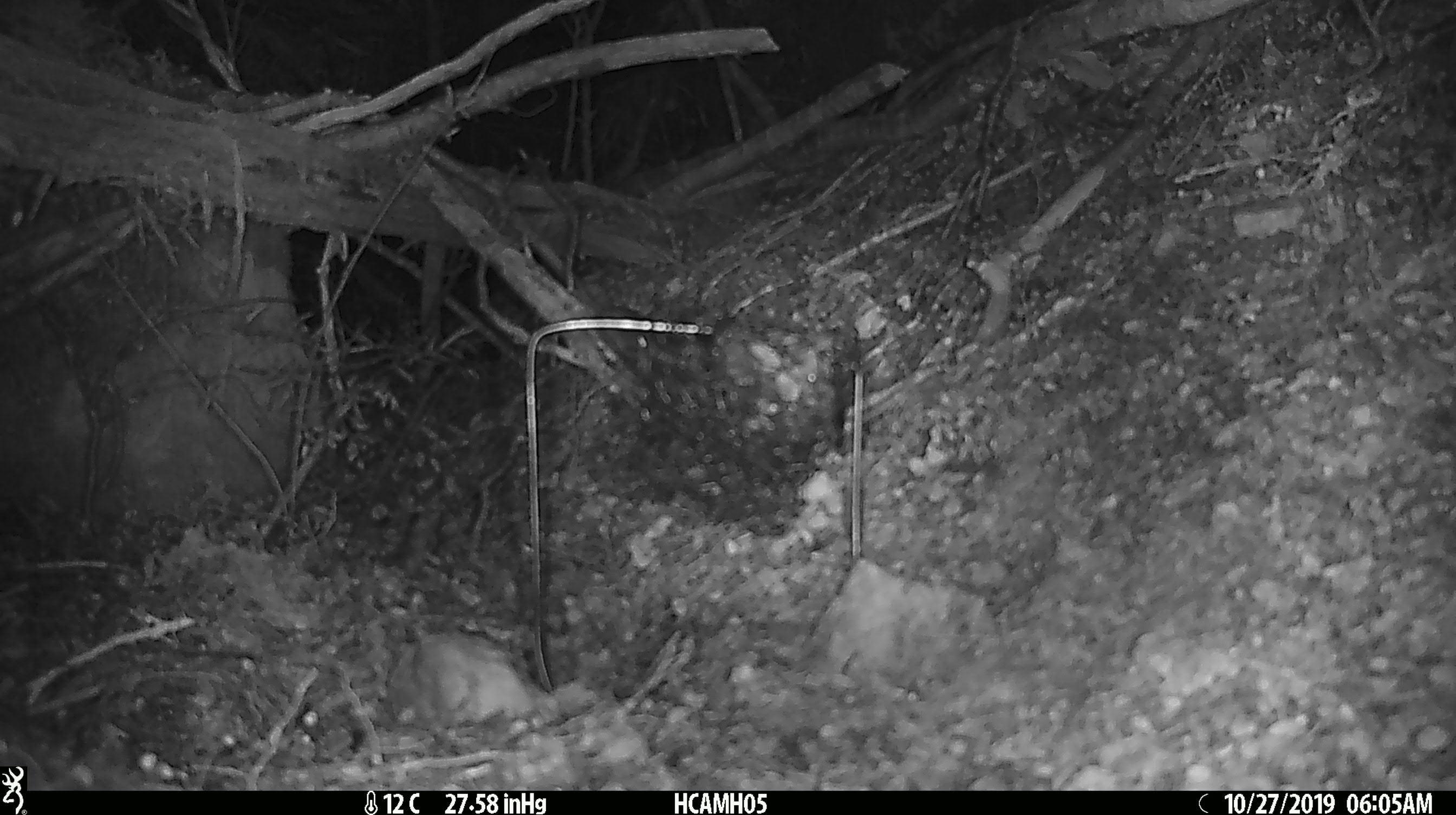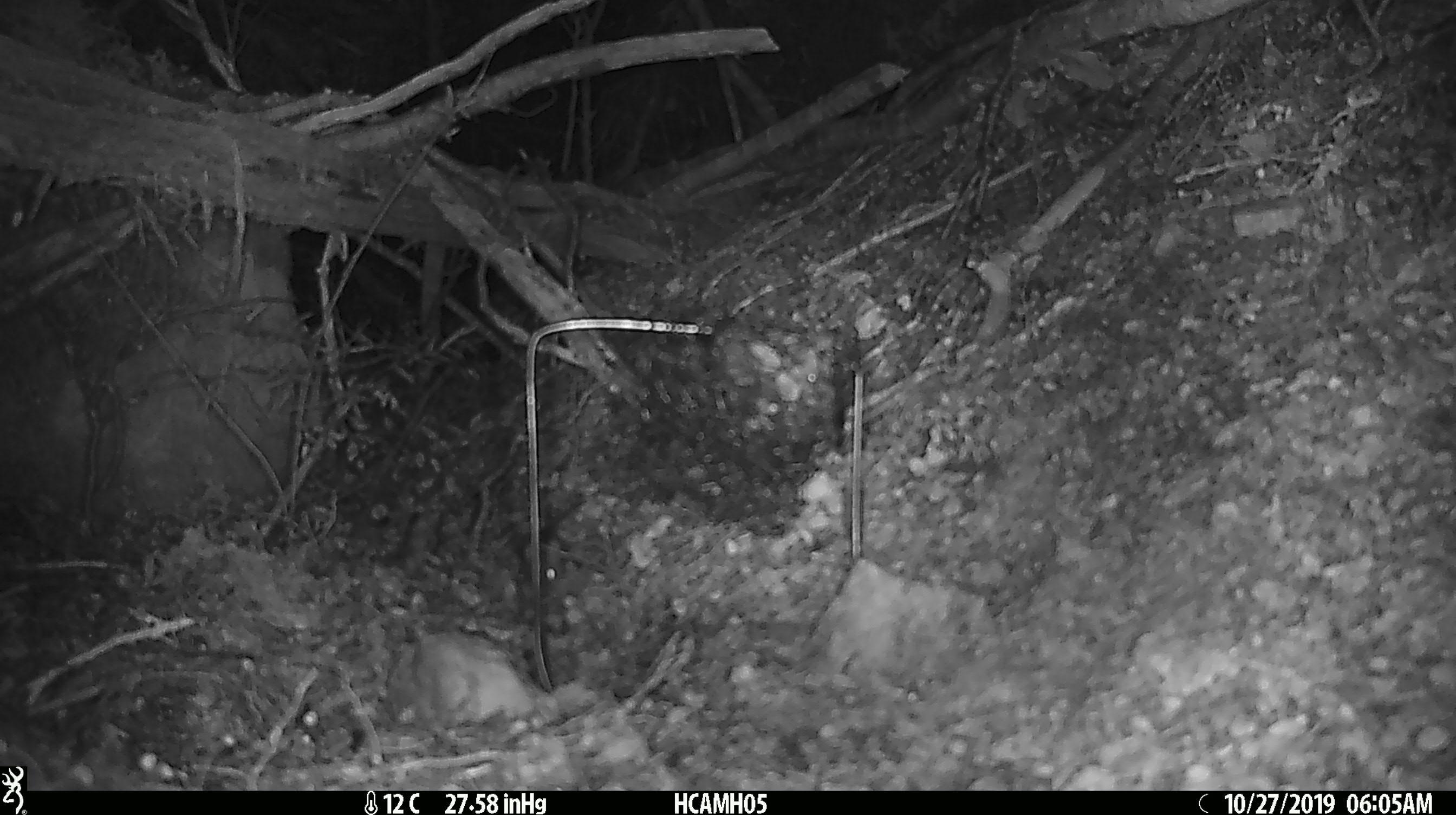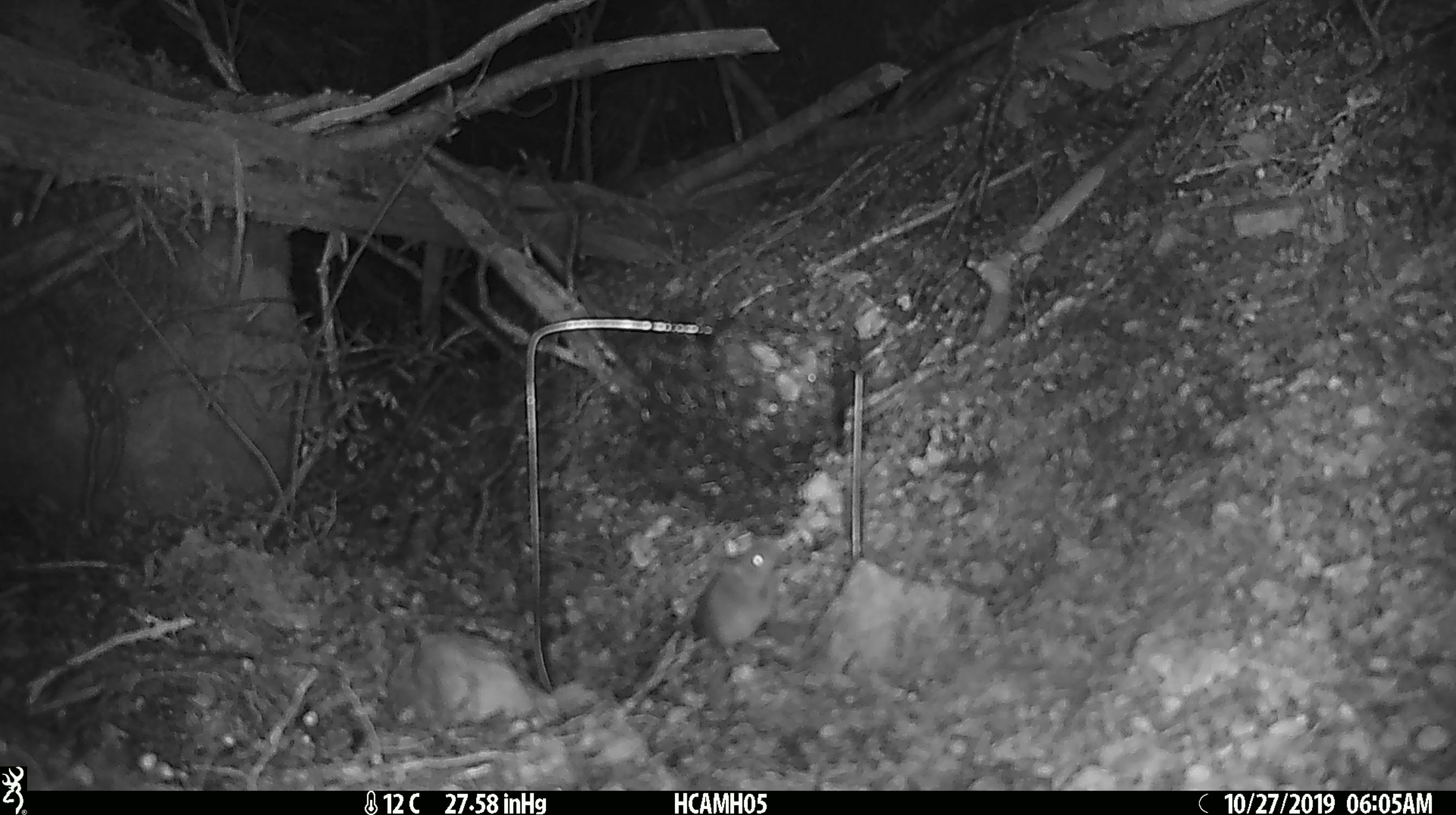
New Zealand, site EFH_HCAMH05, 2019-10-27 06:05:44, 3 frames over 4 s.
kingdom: Animalia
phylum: Chordata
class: Mammalia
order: Rodentia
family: Muridae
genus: Mus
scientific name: Mus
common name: mouse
Mouse (Mus).